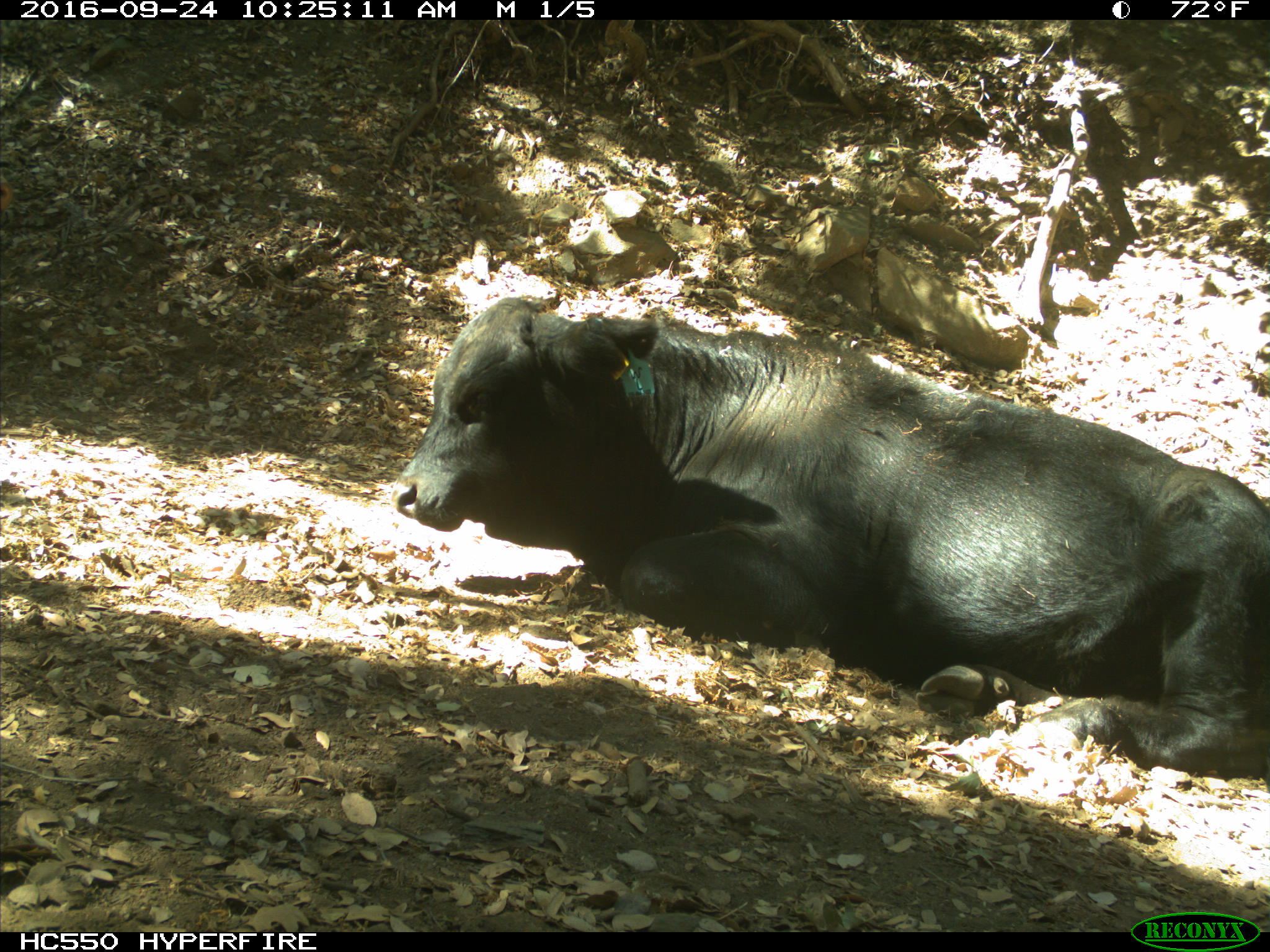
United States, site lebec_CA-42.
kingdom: Animalia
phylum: Chordata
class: Mammalia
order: Artiodactyla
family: Bovidae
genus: Bos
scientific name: Bos taurus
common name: domestic cow